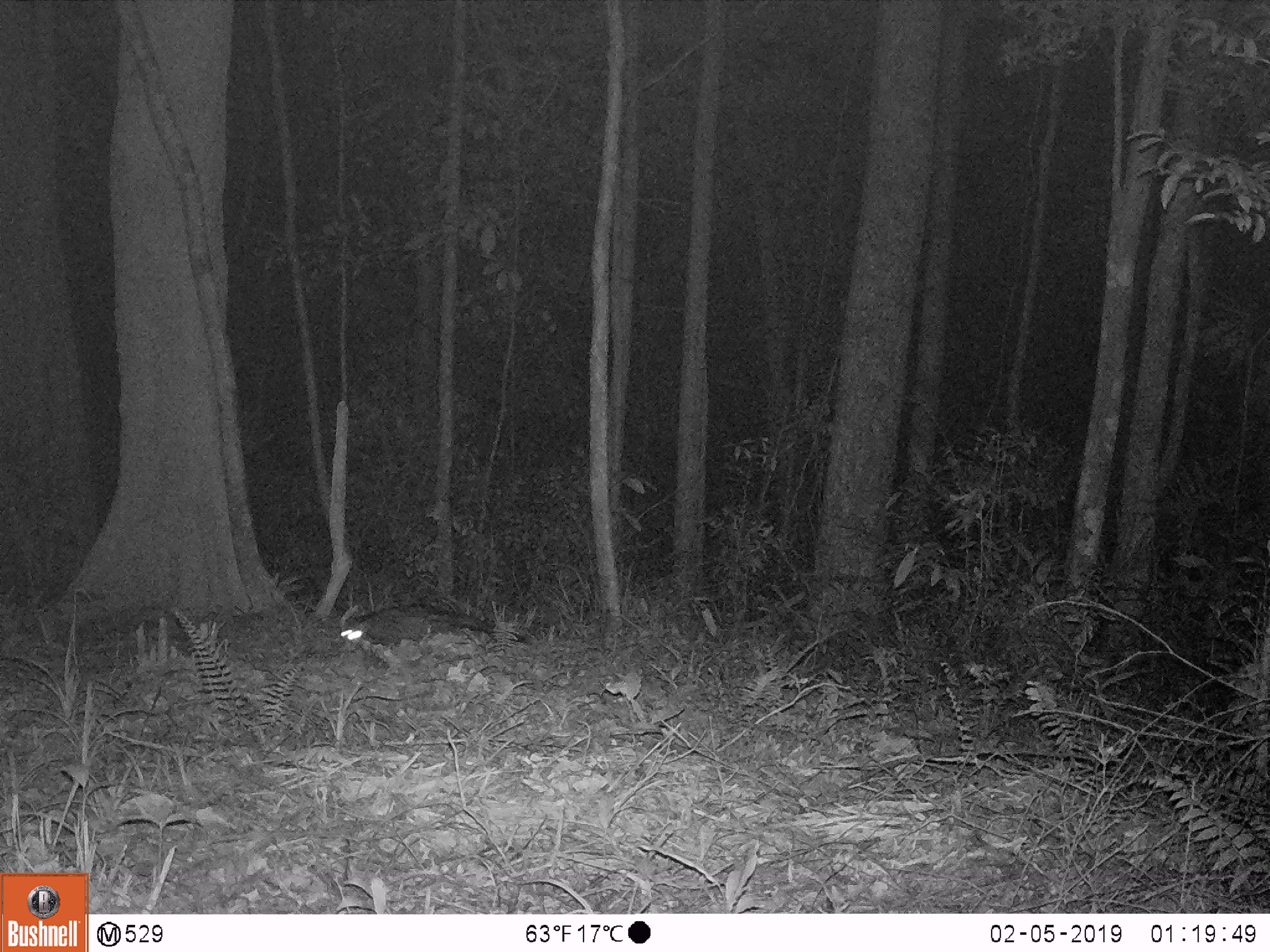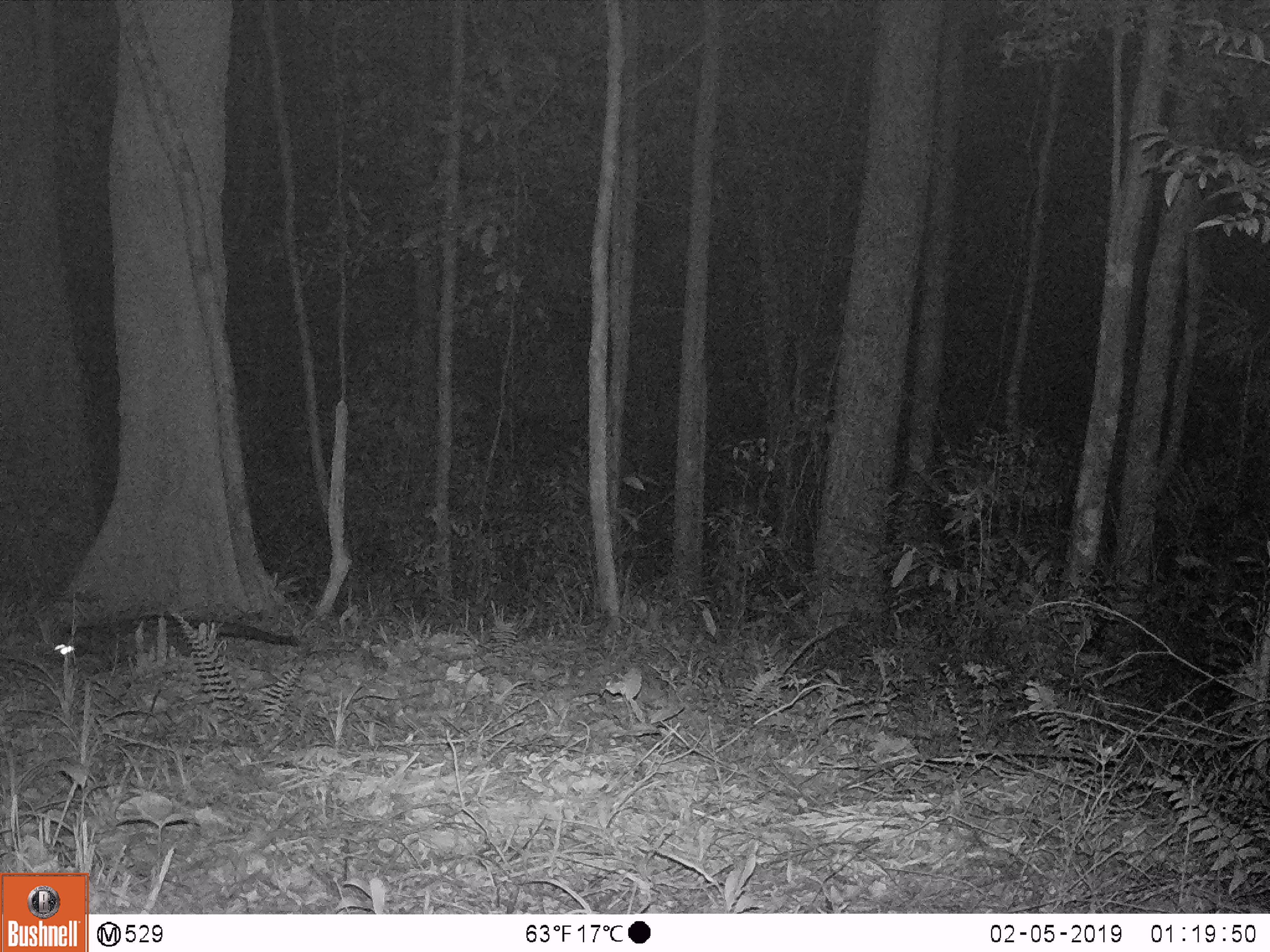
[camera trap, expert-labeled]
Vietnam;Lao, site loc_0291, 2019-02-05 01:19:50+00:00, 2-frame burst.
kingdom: Animalia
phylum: Chordata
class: Mammalia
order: Carnivora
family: Viverridae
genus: Paradoxurus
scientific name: Paradoxurus hermaphroditus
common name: common palm civet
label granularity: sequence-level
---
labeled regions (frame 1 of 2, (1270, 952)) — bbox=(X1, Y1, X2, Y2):
common palm civet: bbox=(335, 606, 495, 653)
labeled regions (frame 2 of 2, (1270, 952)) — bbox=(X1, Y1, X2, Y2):
common palm civet: bbox=(51, 613, 301, 660)